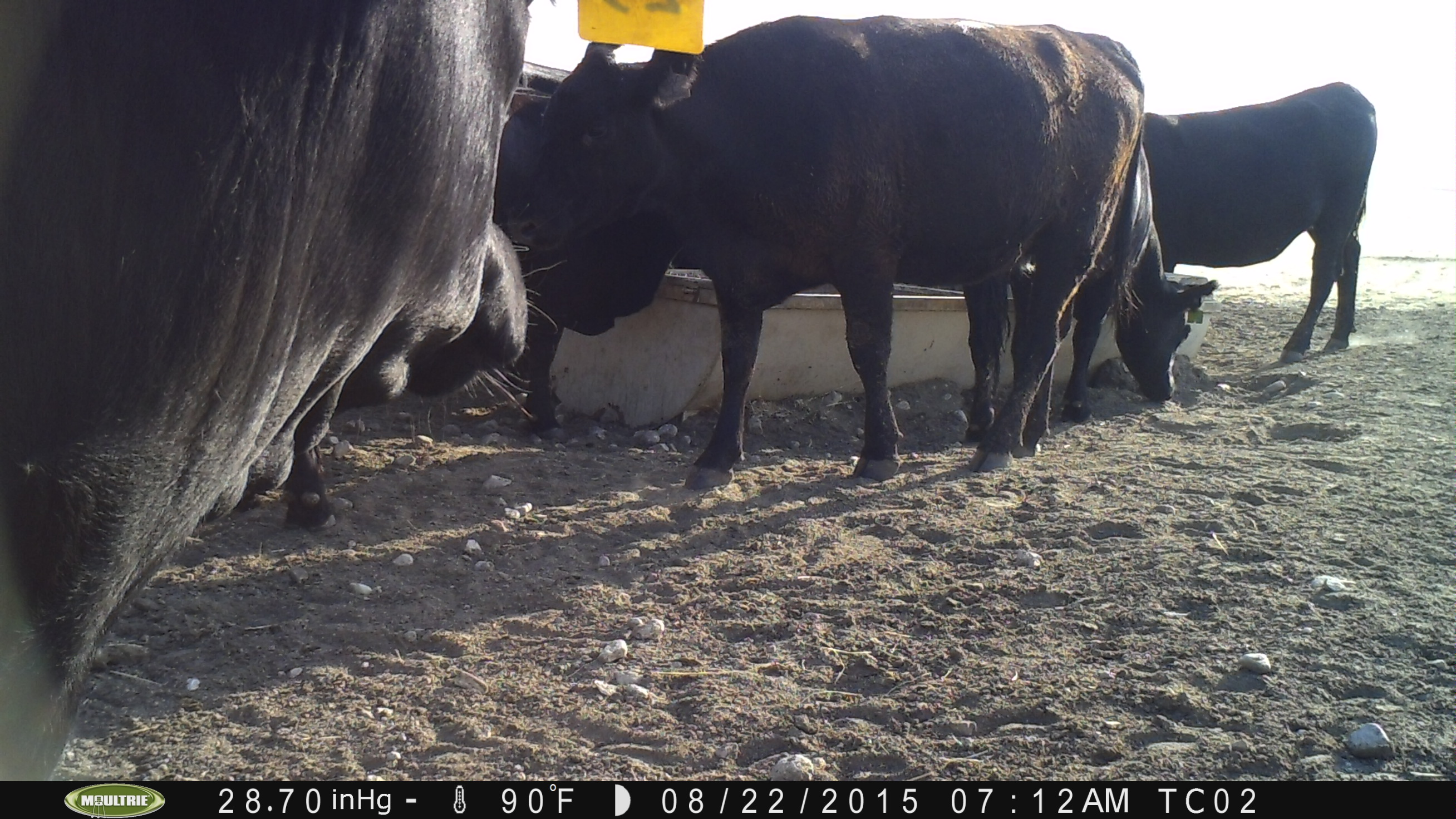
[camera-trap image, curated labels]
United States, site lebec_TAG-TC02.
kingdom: Animalia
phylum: Chordata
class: Mammalia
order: Artiodactyla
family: Bovidae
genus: Bos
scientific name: Bos taurus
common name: domestic cow